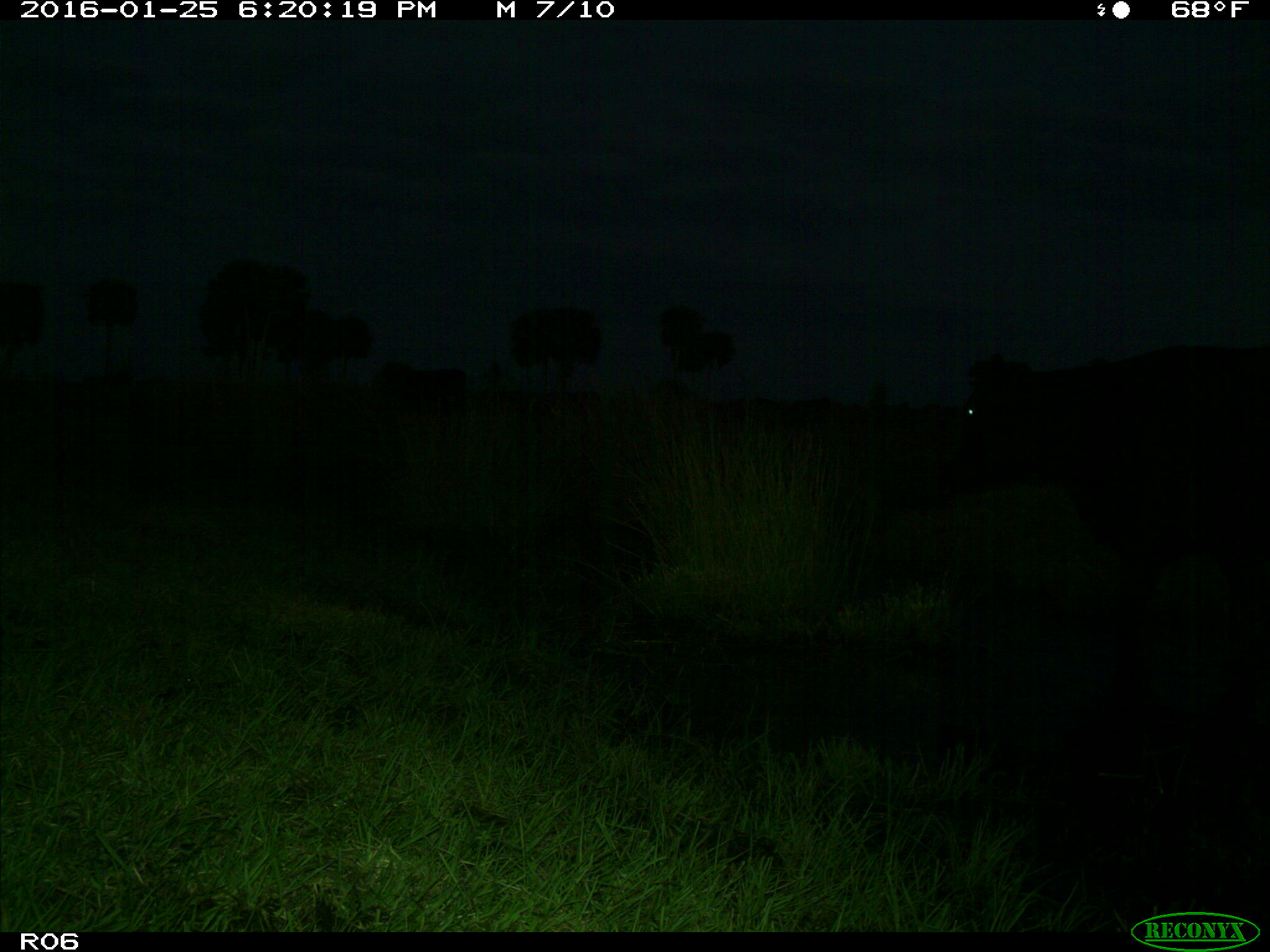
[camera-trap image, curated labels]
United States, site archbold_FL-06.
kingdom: Animalia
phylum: Chordata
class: Mammalia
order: Artiodactyla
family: Bovidae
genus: Bos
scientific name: Bos taurus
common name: domestic cow